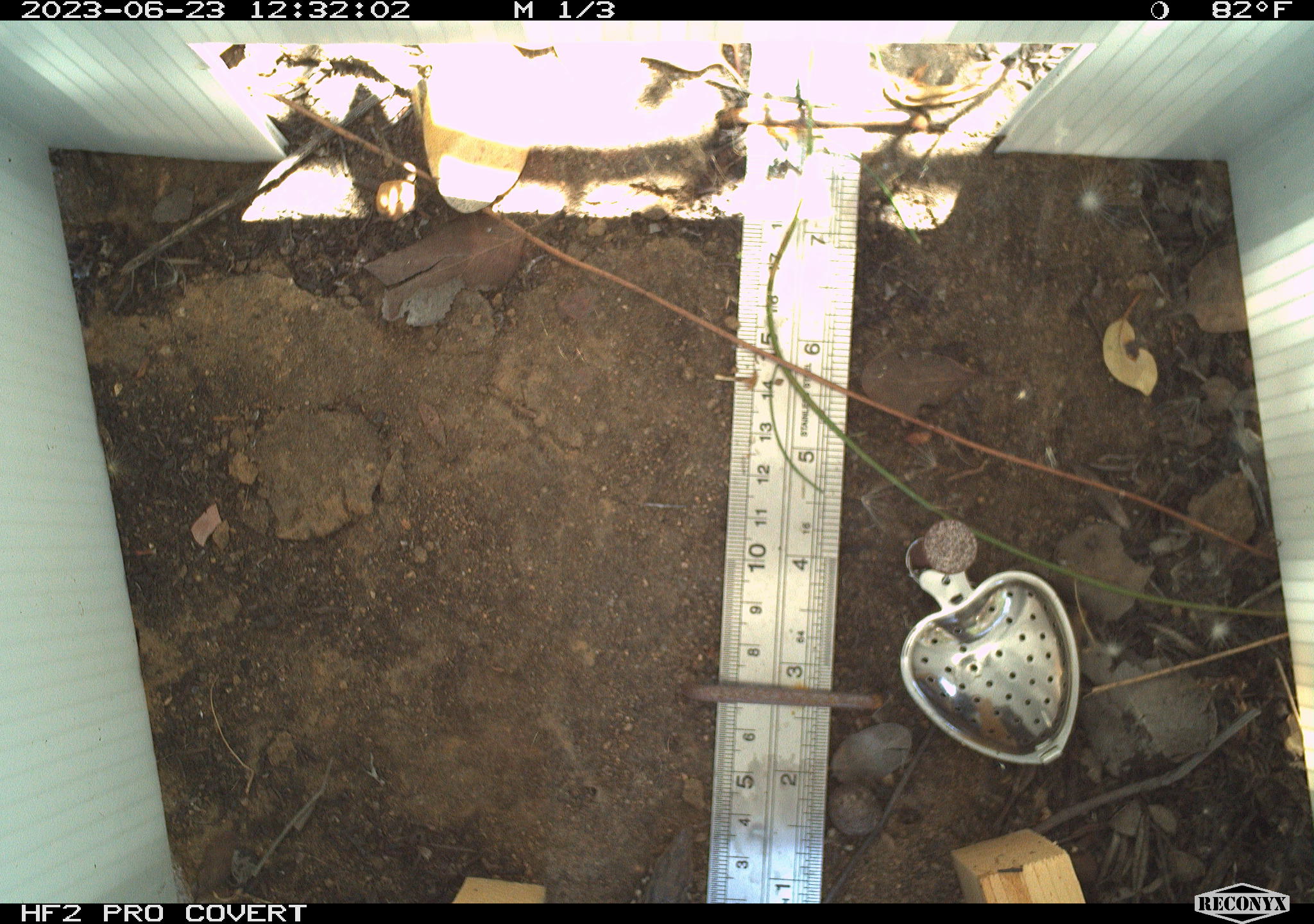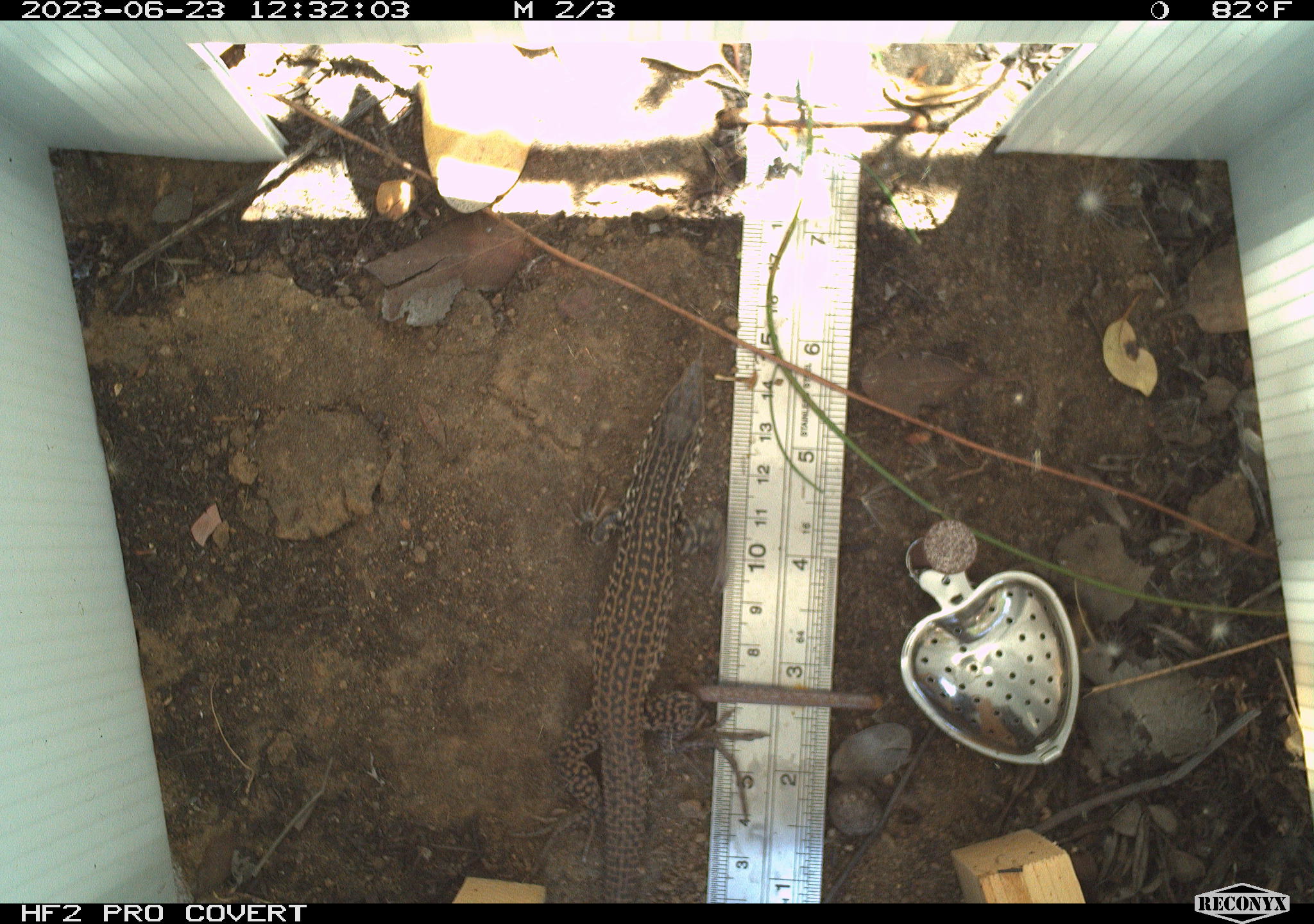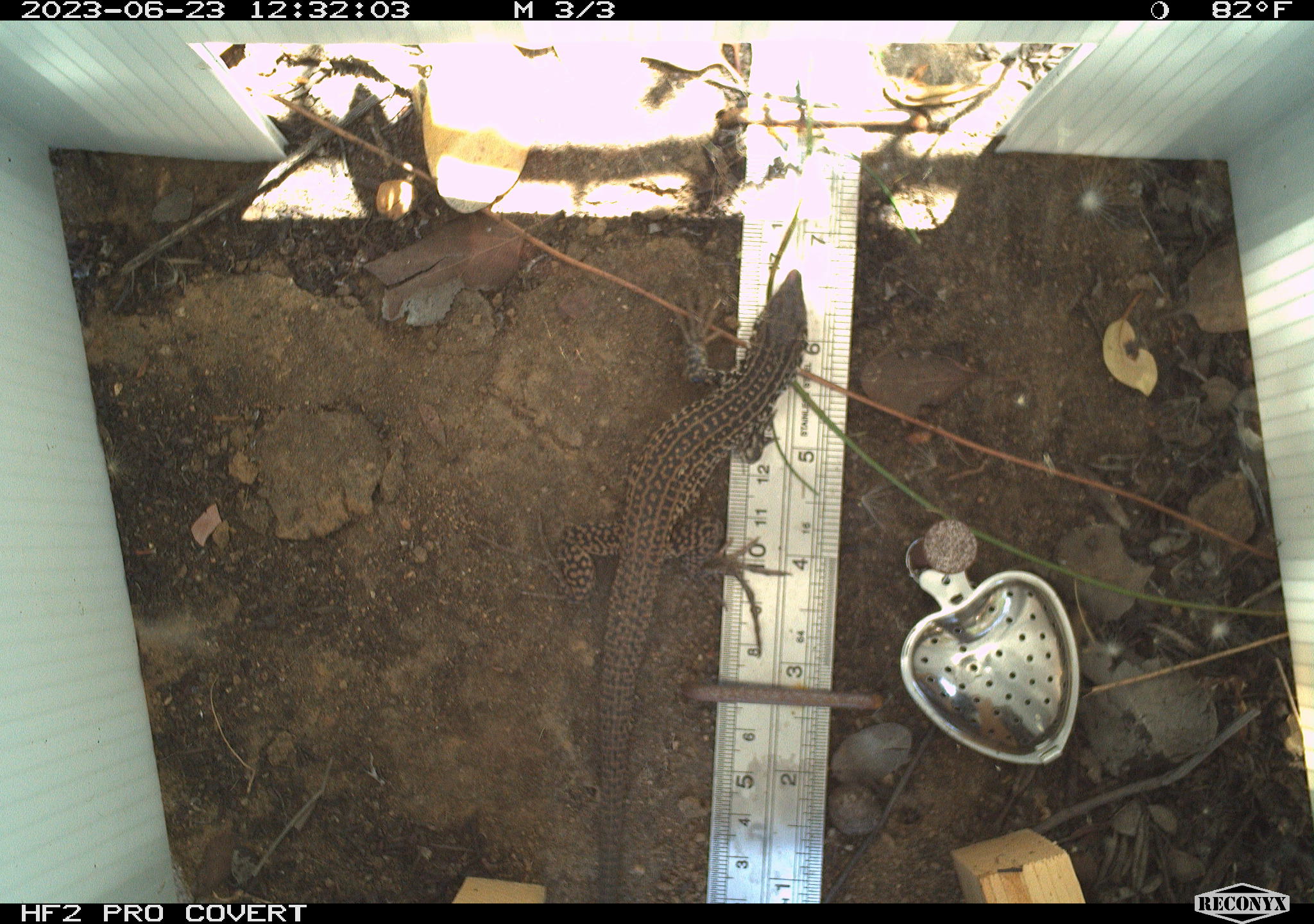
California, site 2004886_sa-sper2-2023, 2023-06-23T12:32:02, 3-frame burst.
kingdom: Animalia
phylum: Chordata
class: Reptilia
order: Squamata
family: Teiidae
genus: Aspidoscelis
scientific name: Aspidoscelis tigris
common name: western whiptail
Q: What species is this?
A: Western whiptail (Aspidoscelis tigris).